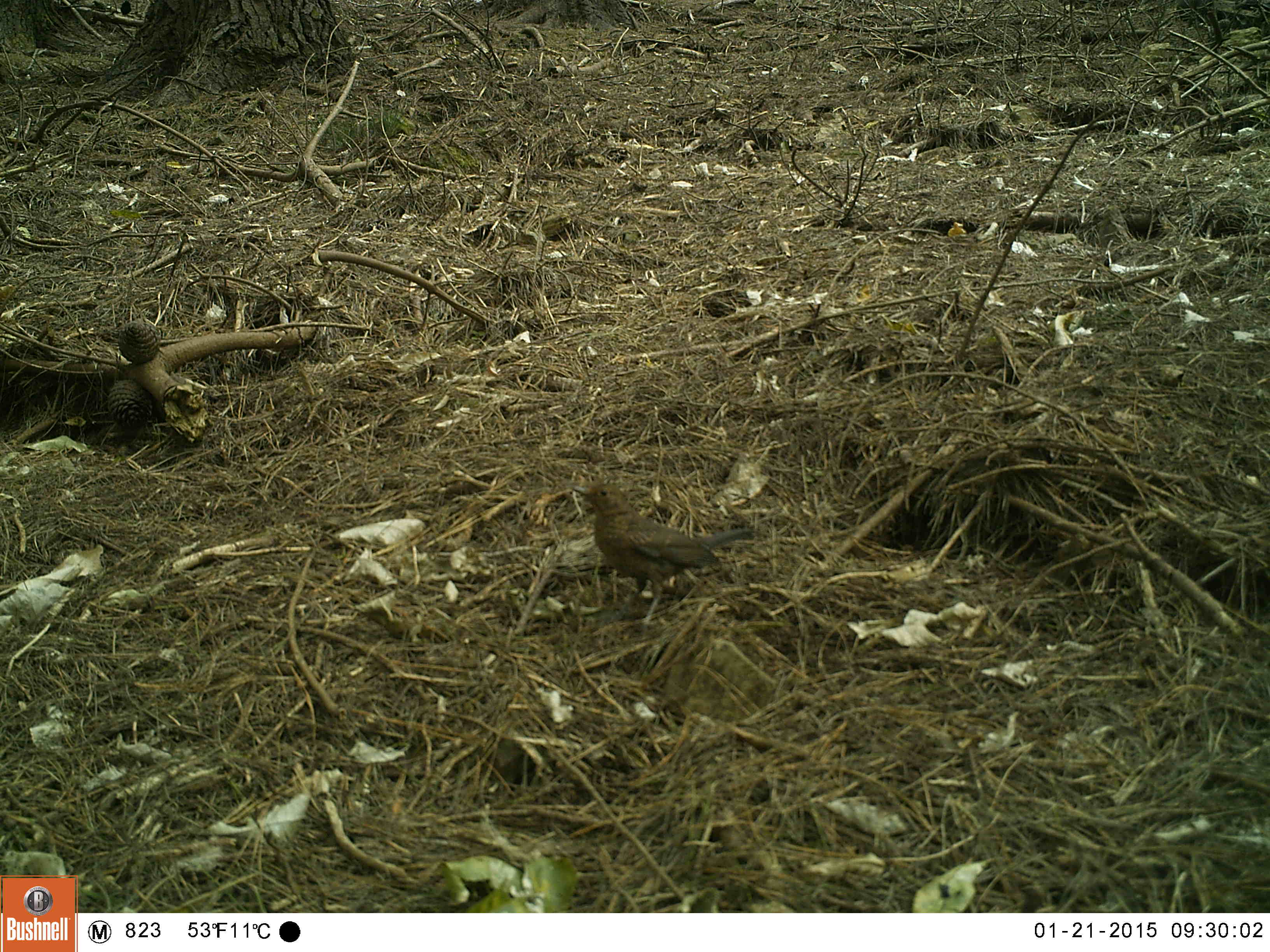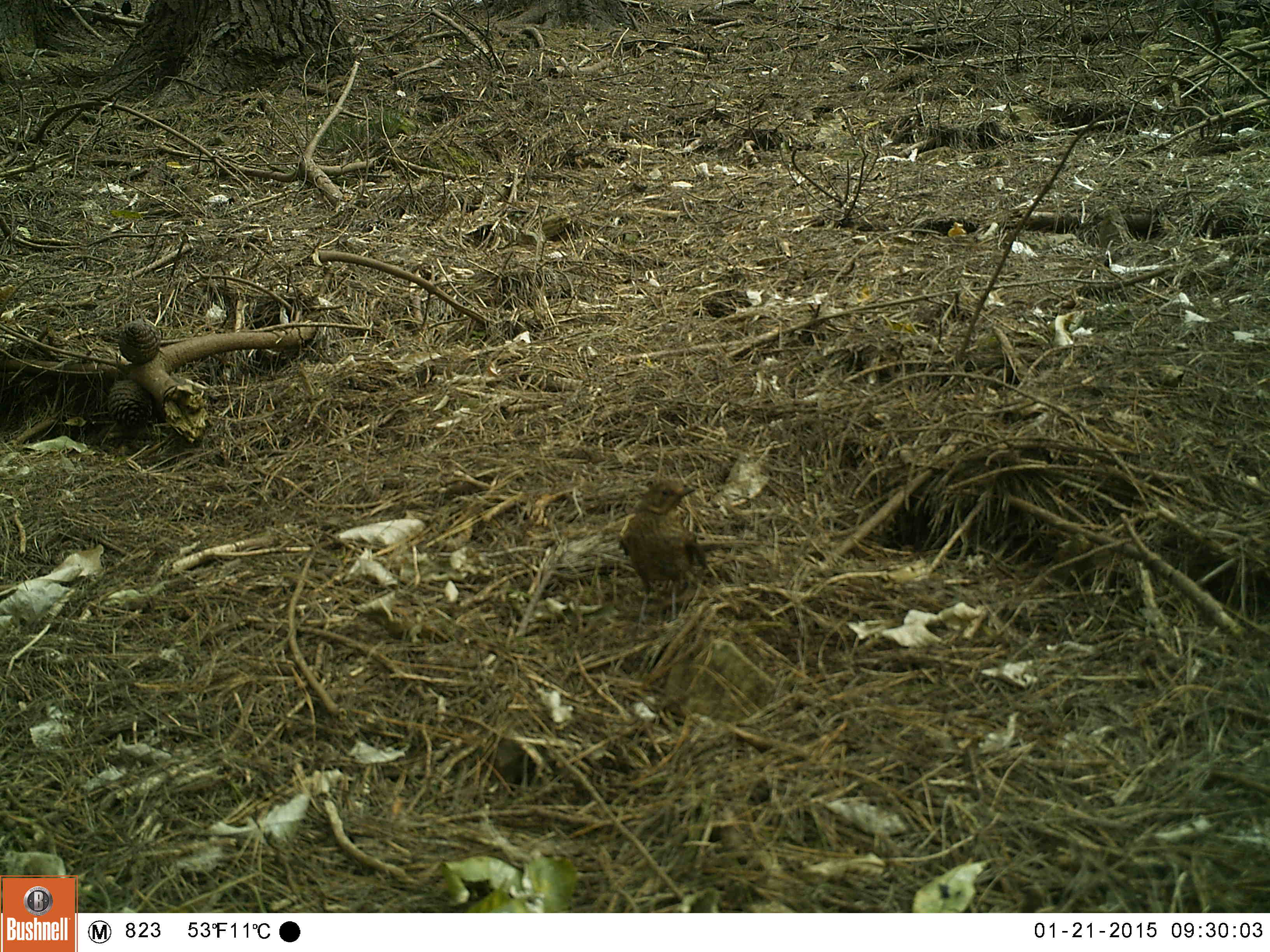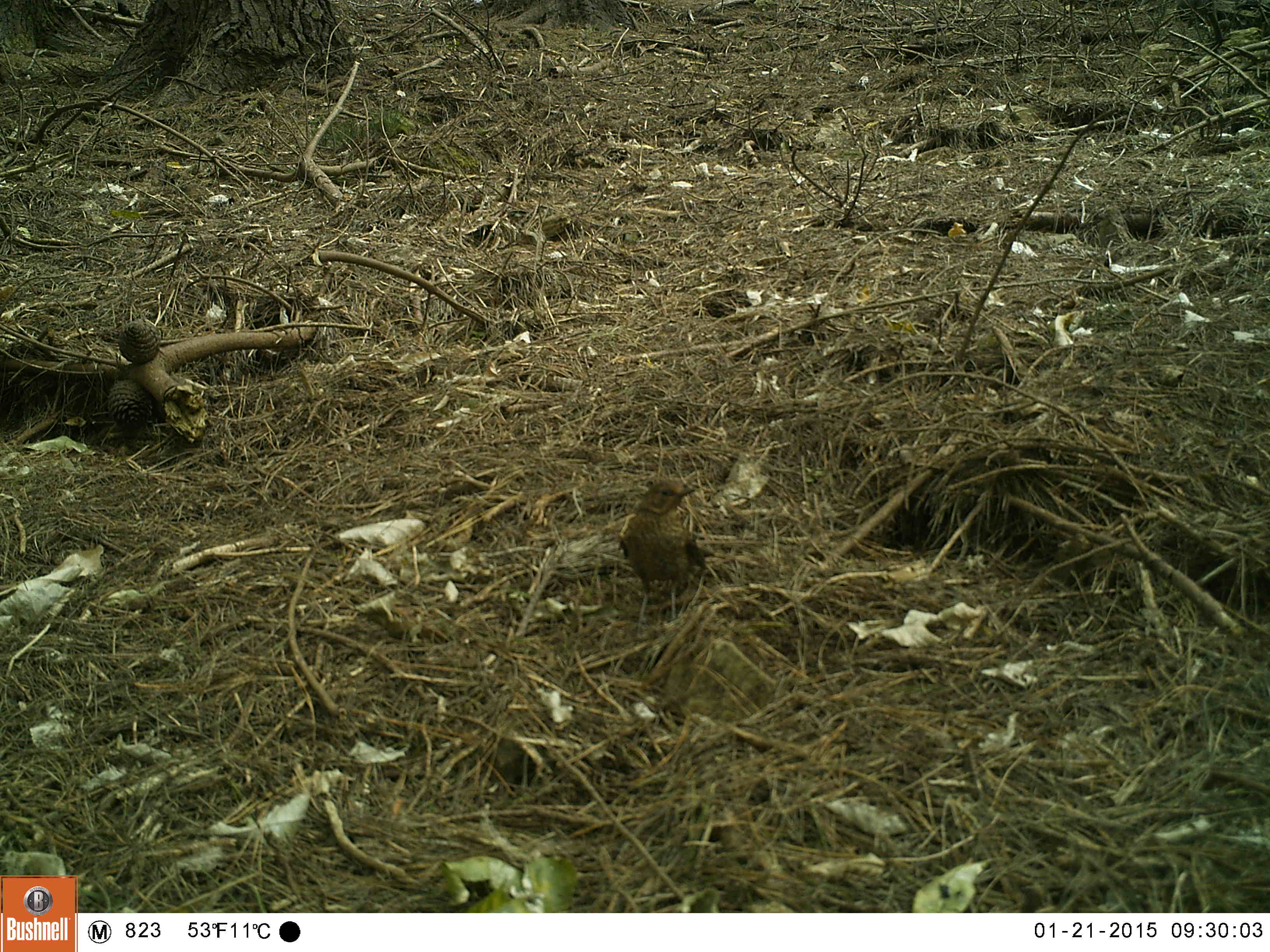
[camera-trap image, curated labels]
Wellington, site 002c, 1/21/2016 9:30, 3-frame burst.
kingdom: Animalia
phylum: Chordata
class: Aves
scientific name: Aves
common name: bird